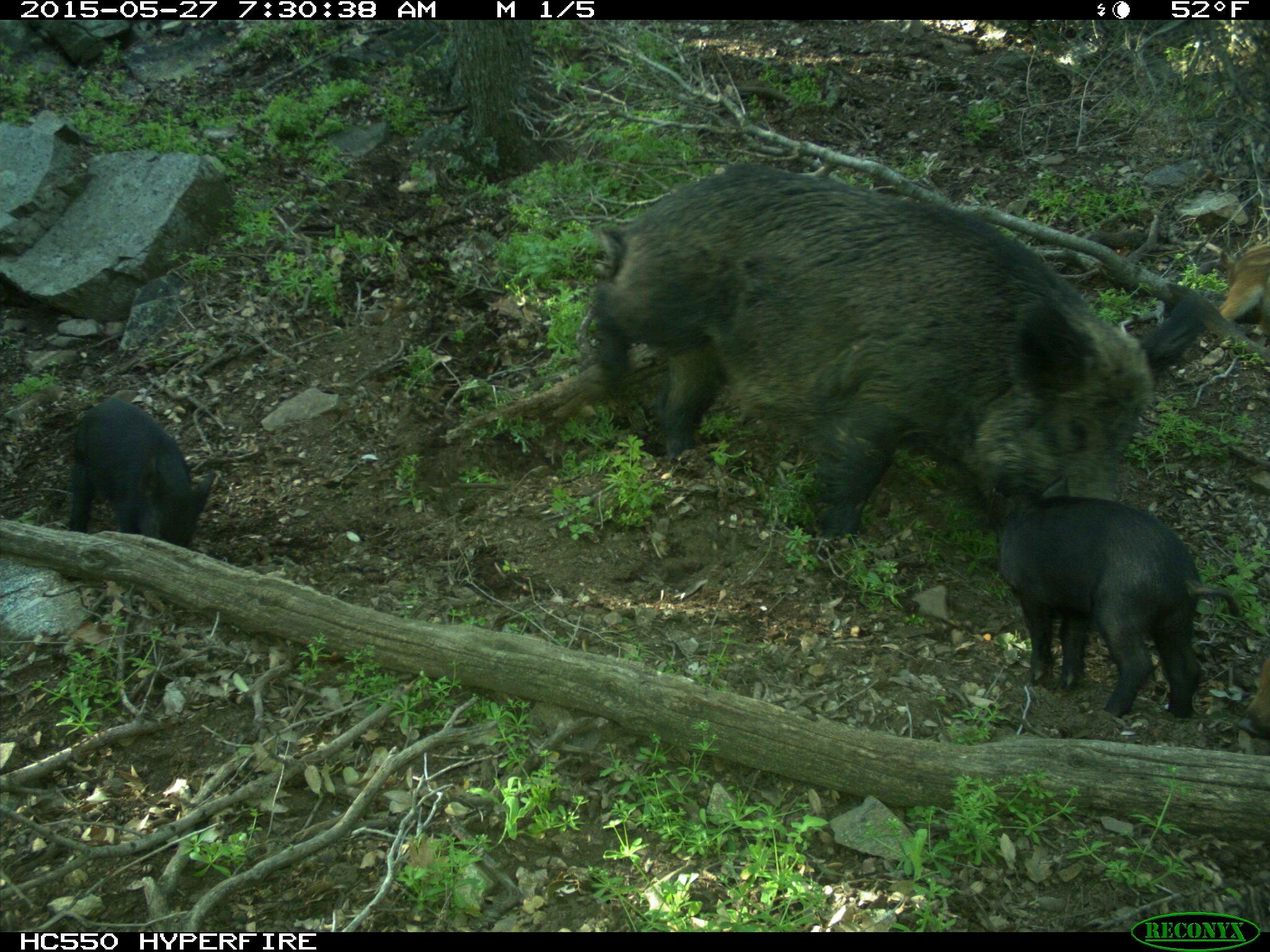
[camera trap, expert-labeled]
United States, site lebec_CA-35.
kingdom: Animalia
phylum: Chordata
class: Mammalia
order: Artiodactyla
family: Suidae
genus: Sus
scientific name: Sus scrofa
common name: wild boar